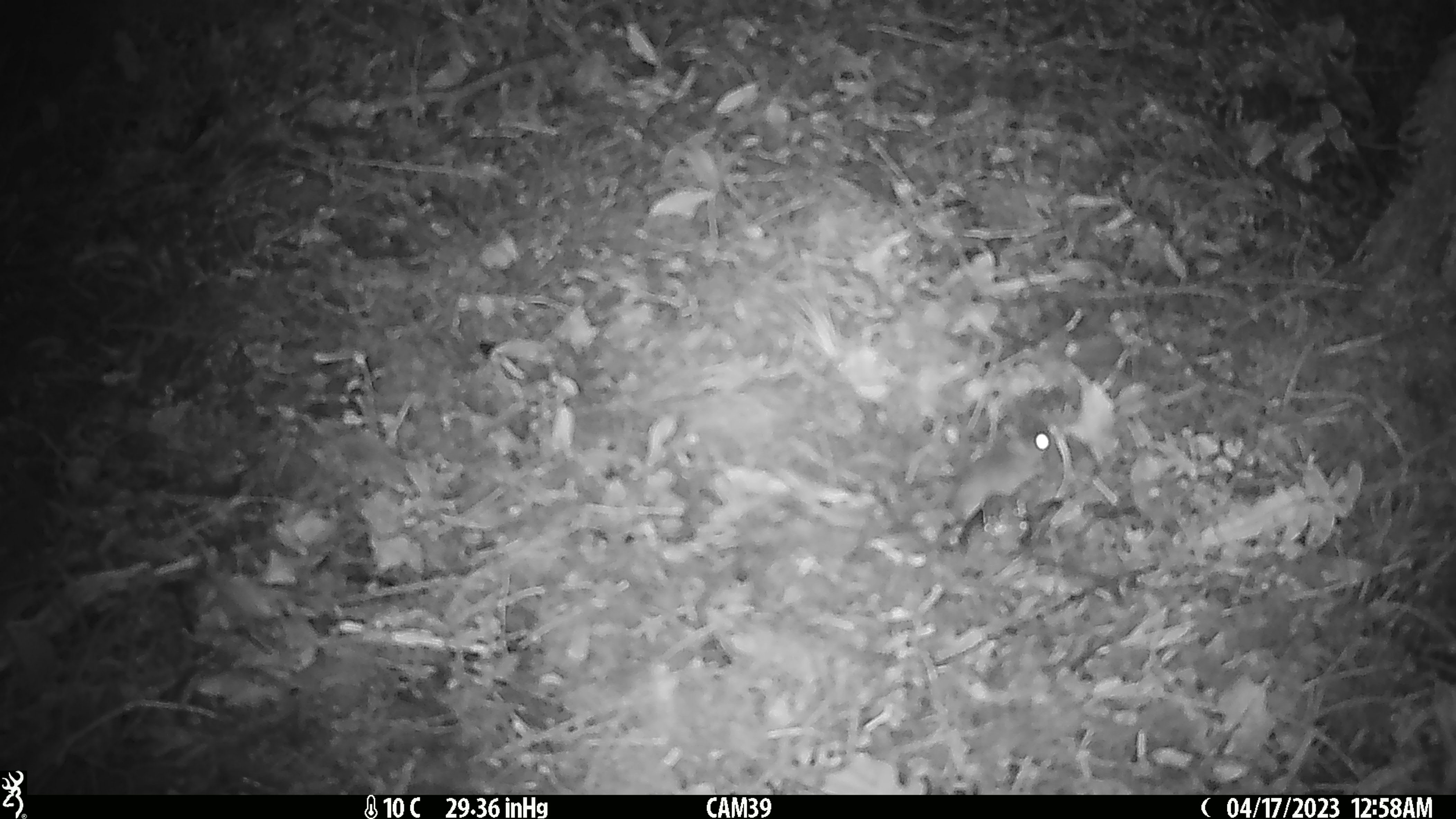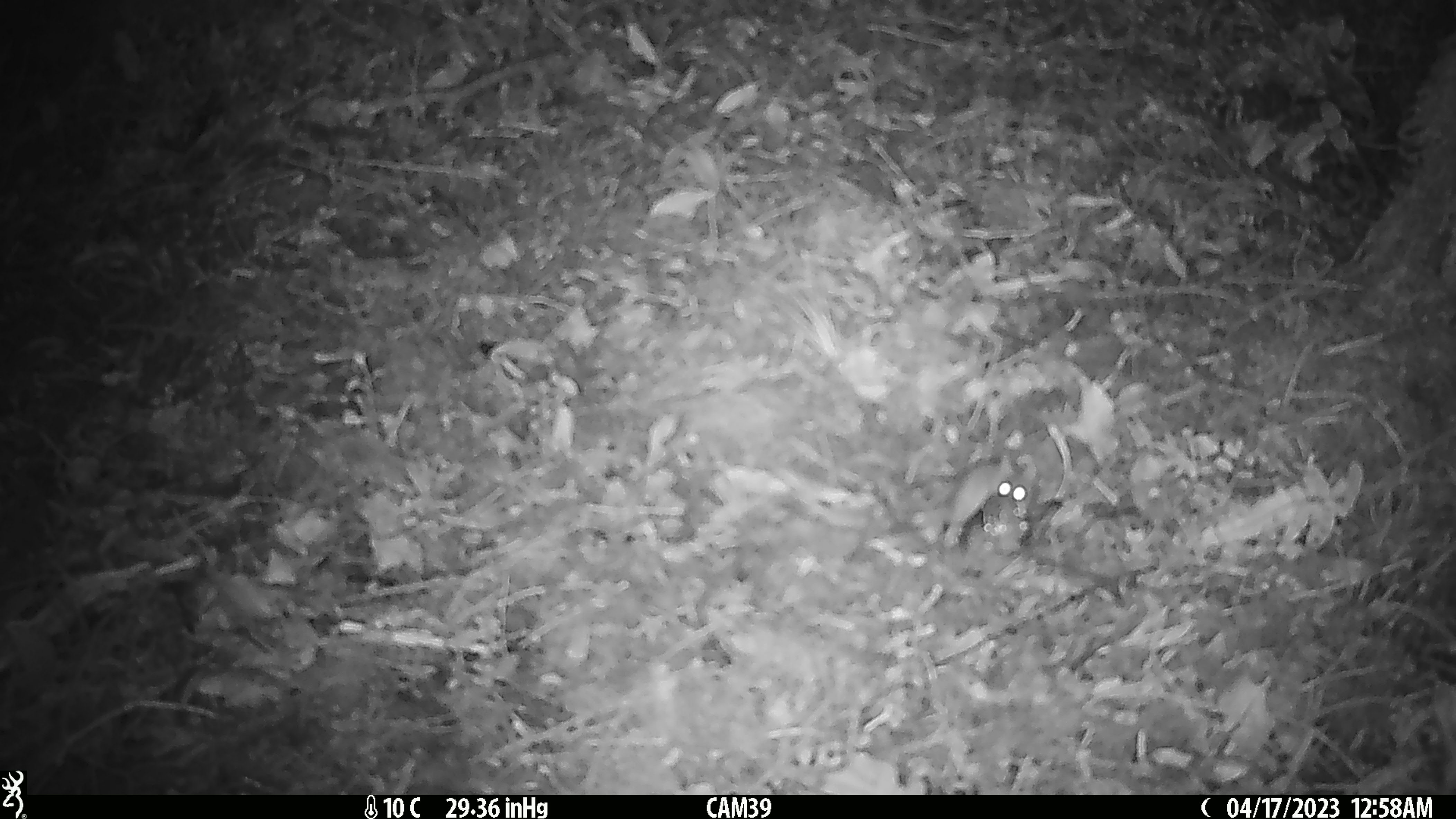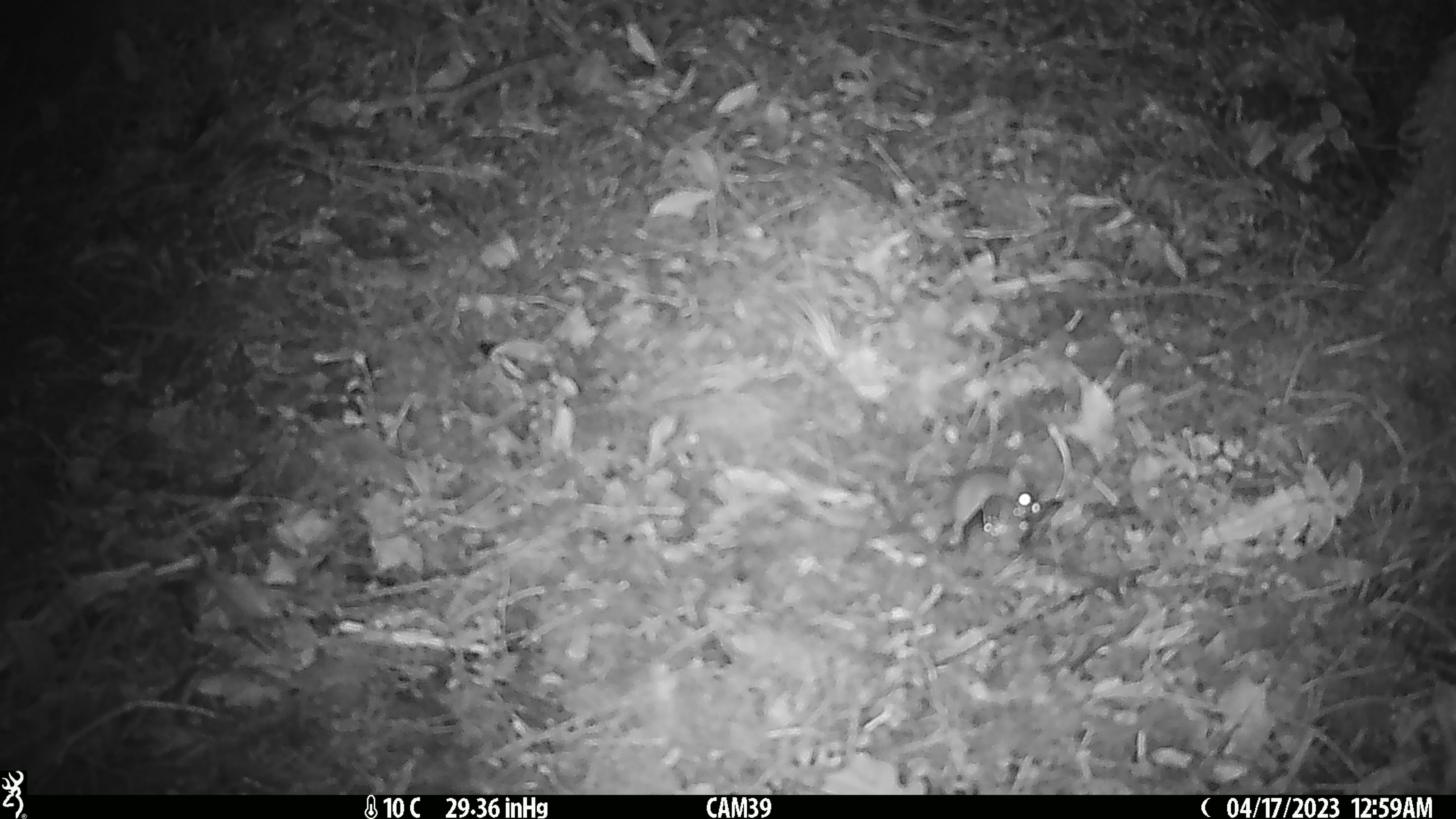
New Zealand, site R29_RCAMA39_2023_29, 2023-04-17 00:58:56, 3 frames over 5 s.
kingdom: Animalia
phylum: Chordata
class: Mammalia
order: Rodentia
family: Muridae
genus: Mus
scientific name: Mus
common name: mouse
Mouse (Mus).